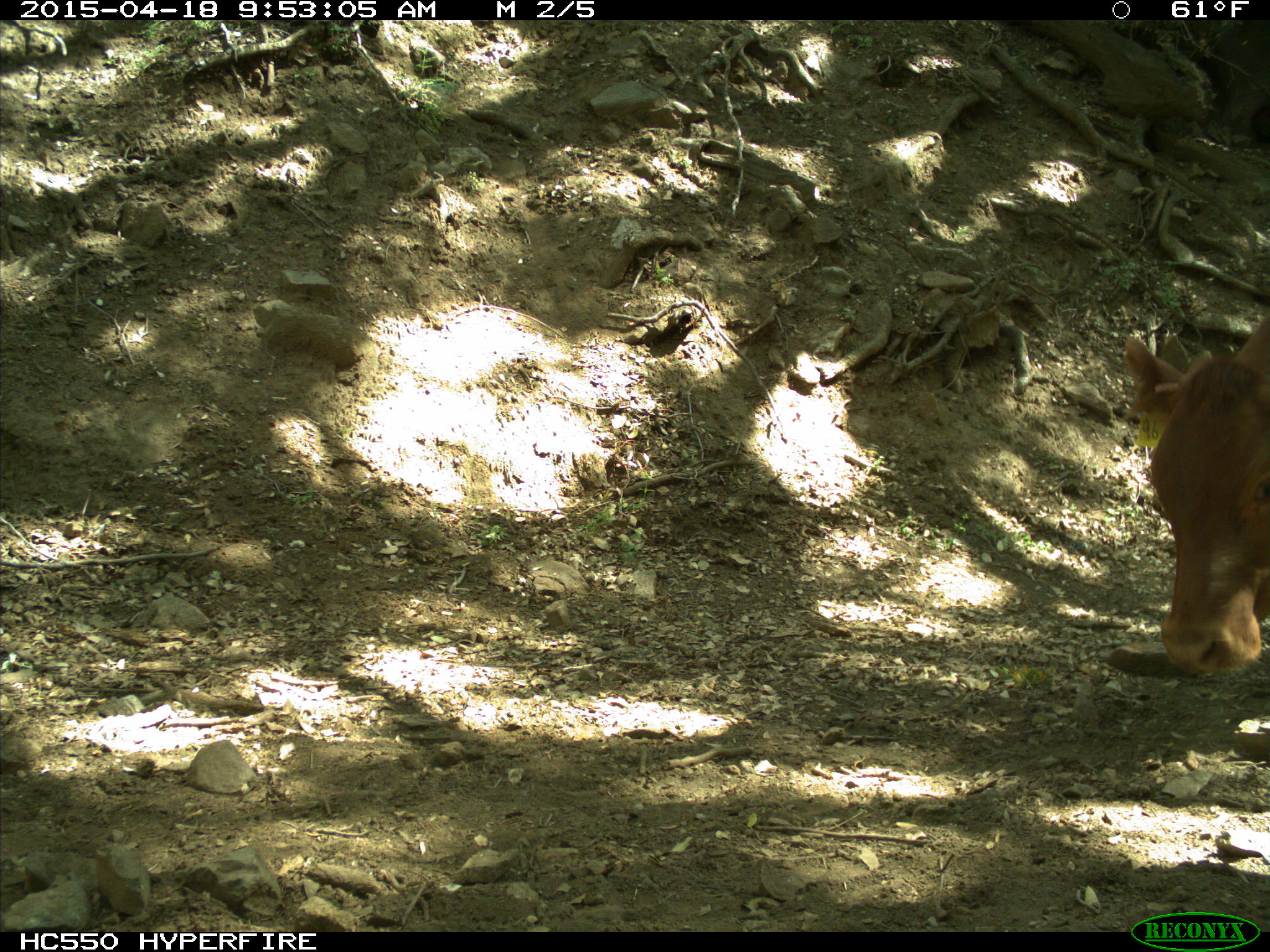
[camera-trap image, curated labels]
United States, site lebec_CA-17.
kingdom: Animalia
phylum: Chordata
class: Mammalia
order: Artiodactyla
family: Bovidae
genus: Bos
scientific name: Bos taurus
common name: domestic cow